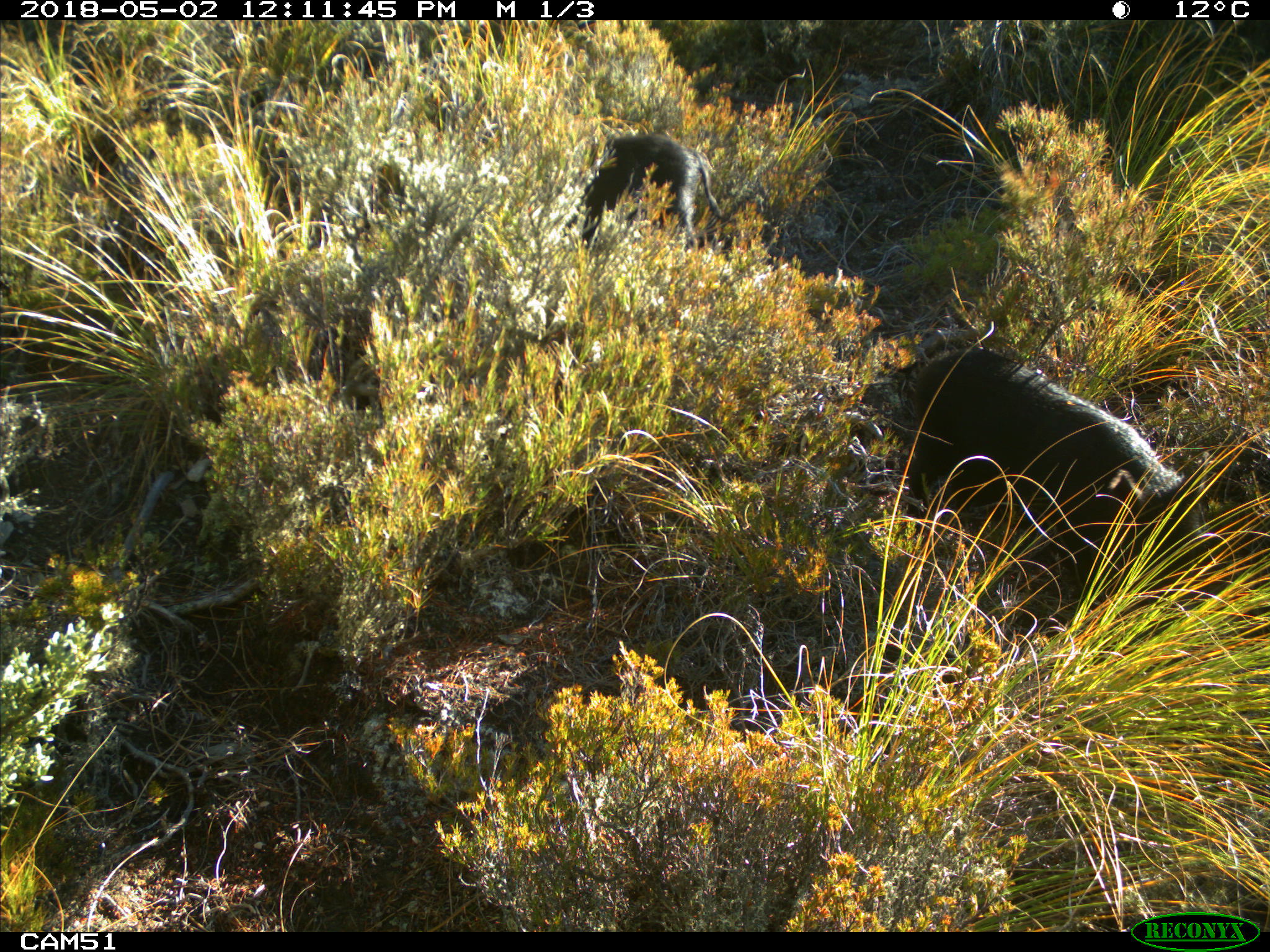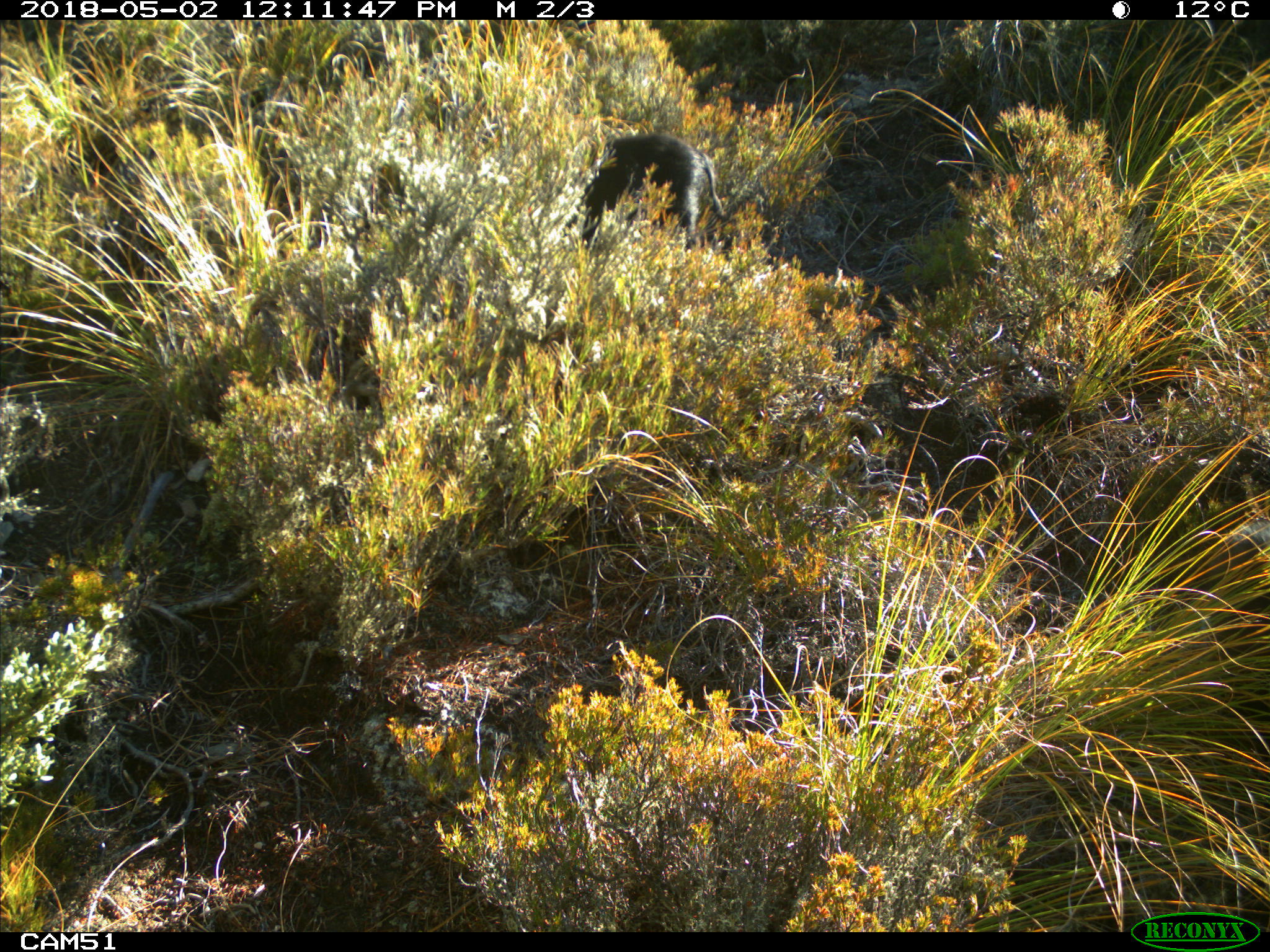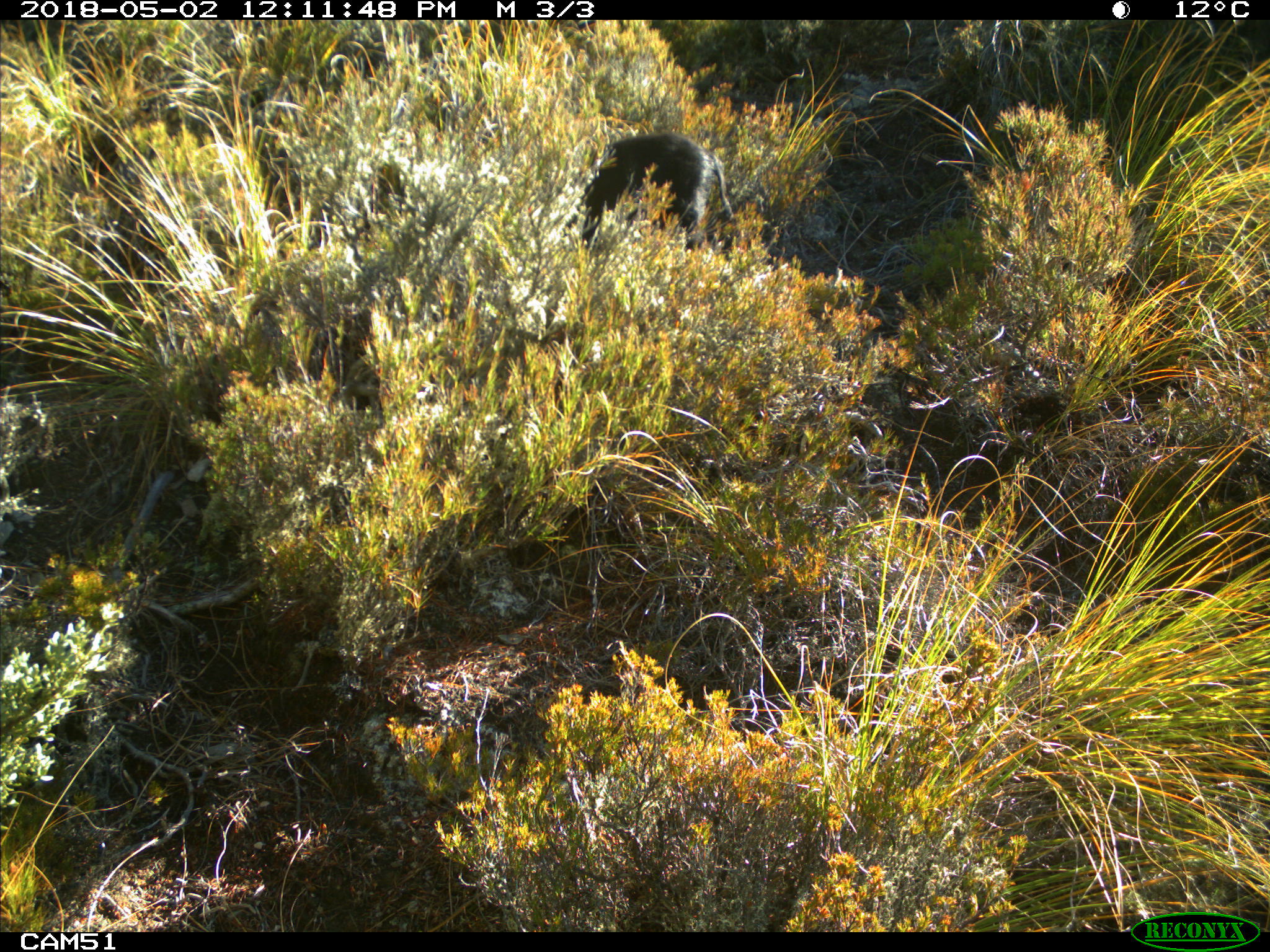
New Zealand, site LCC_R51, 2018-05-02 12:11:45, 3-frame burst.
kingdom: Animalia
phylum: Chordata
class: Mammalia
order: Artiodactyla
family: Suidae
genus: Sus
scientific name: Sus scrofa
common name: pig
Pig (Sus scrofa).